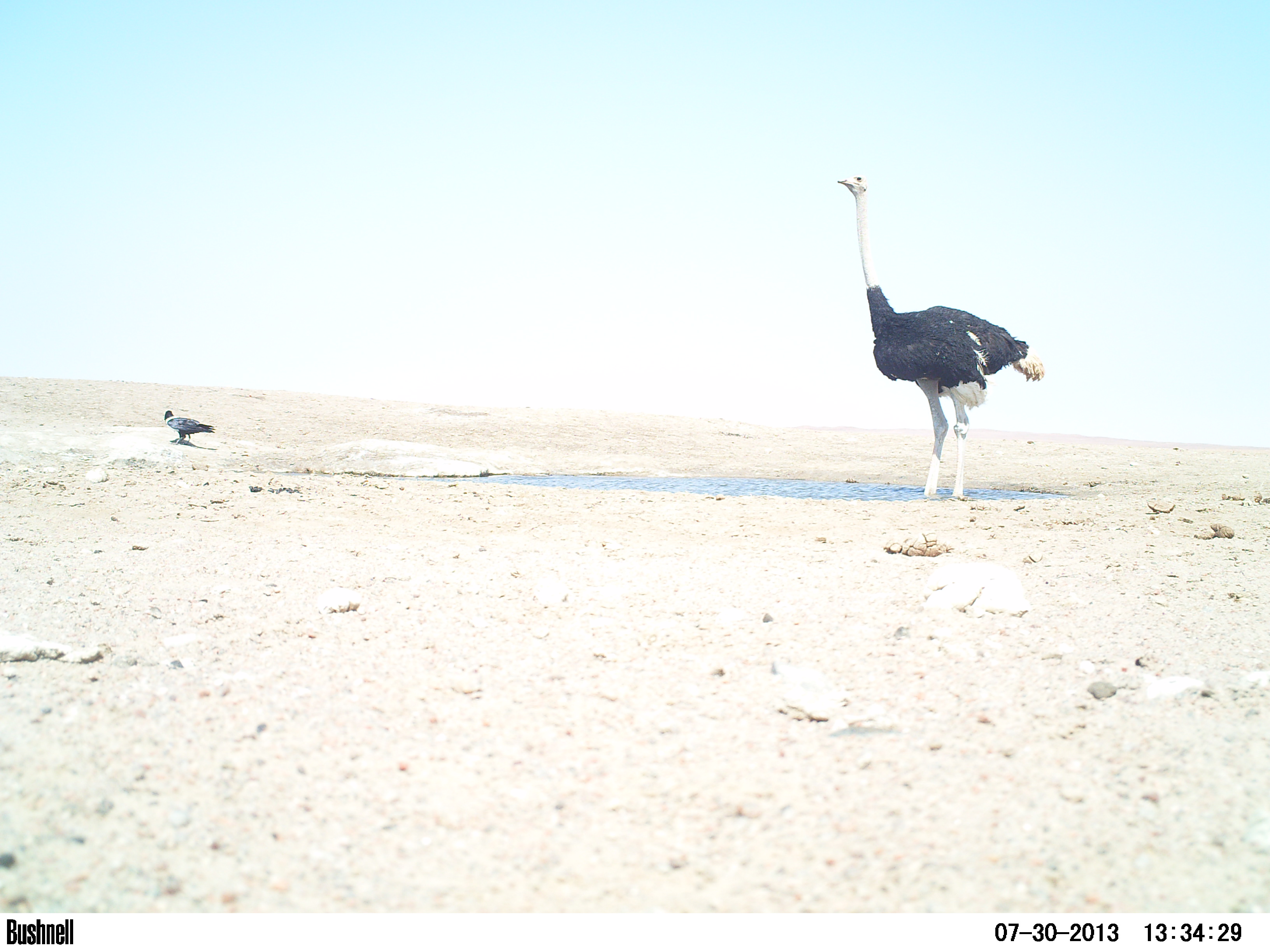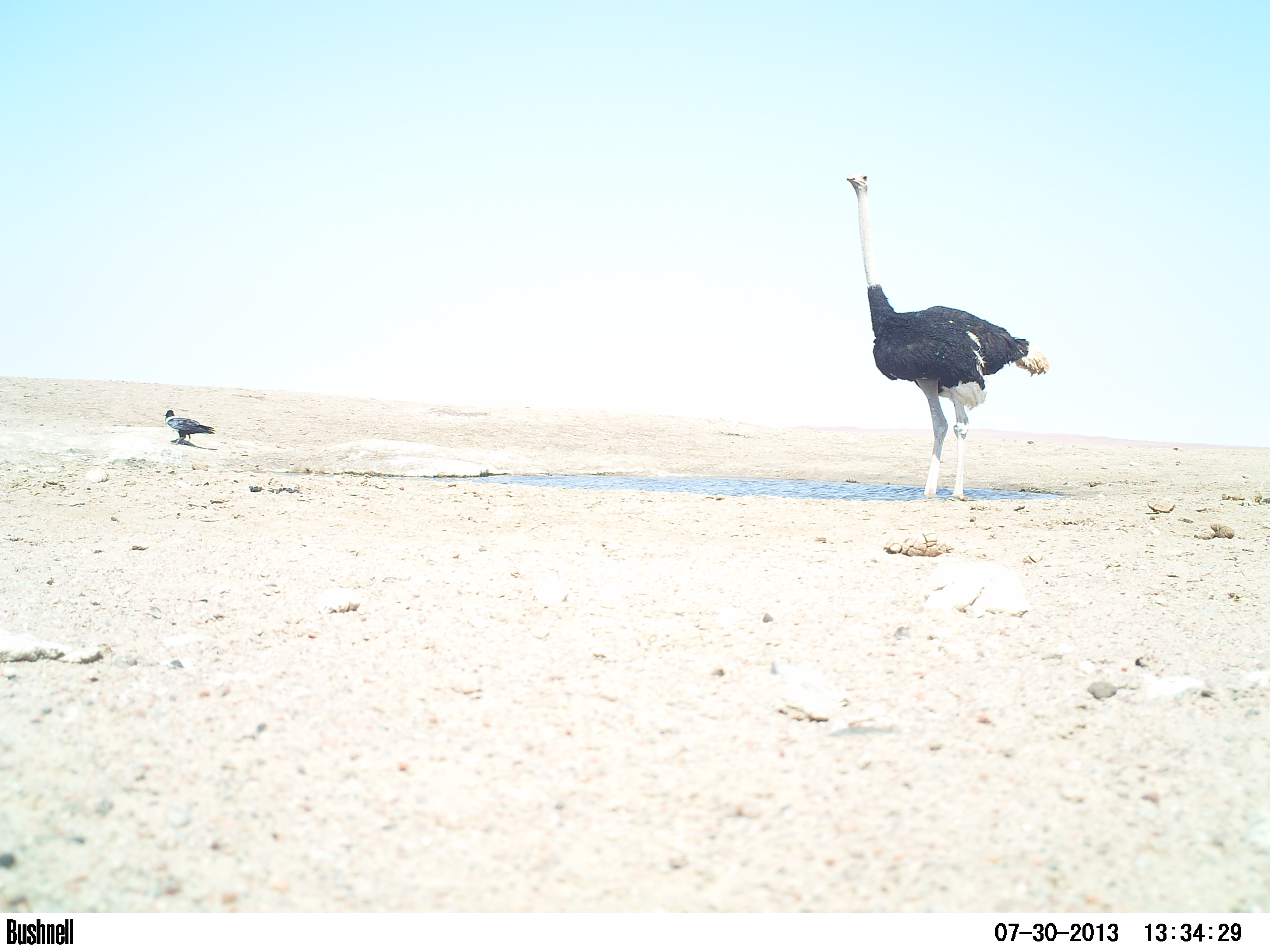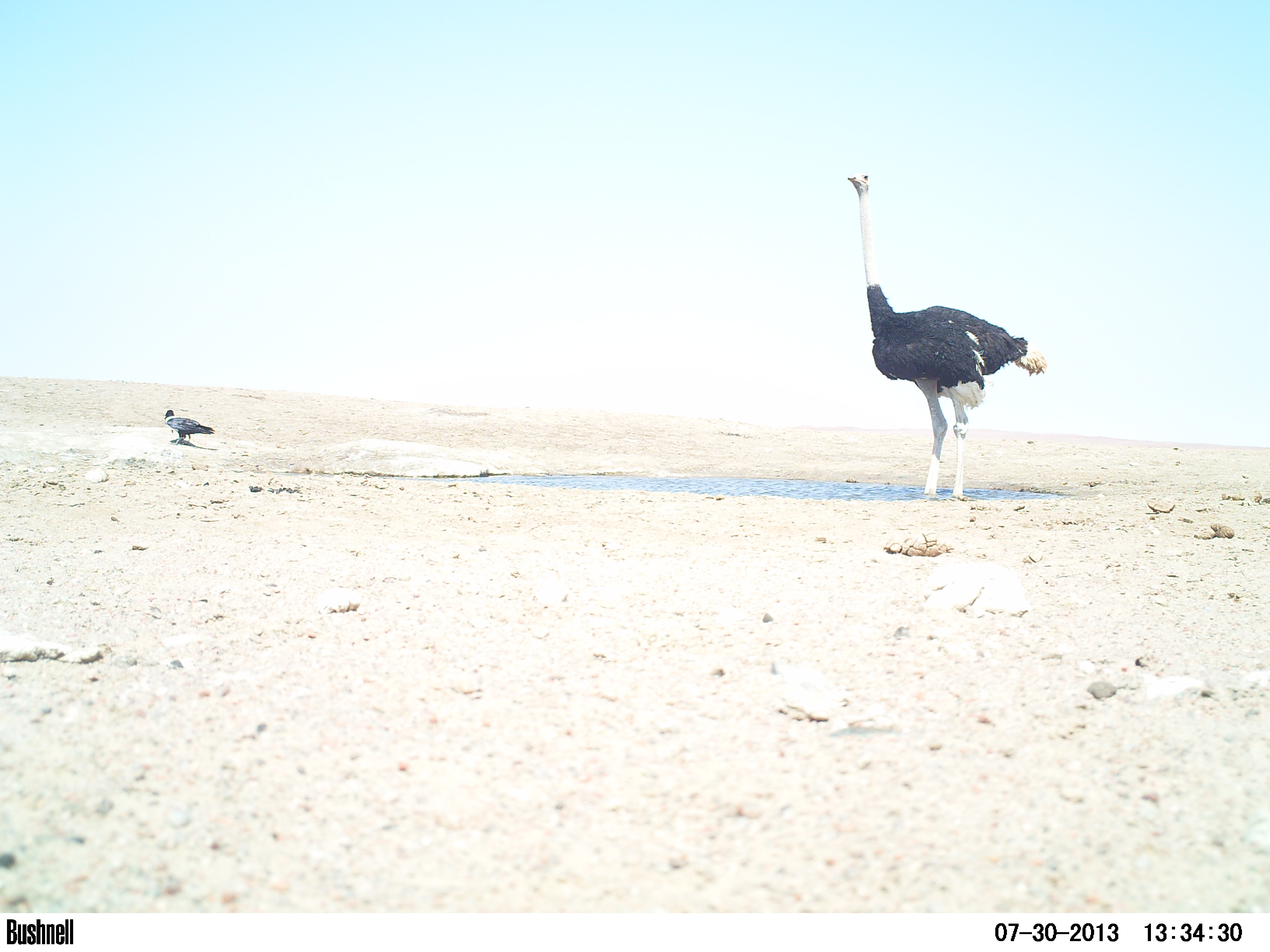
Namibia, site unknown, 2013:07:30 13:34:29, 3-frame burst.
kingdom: Animalia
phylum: Chordata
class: Aves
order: Struthioniformes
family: Struthionidae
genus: Struthio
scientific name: Struthio camelus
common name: common ostrich